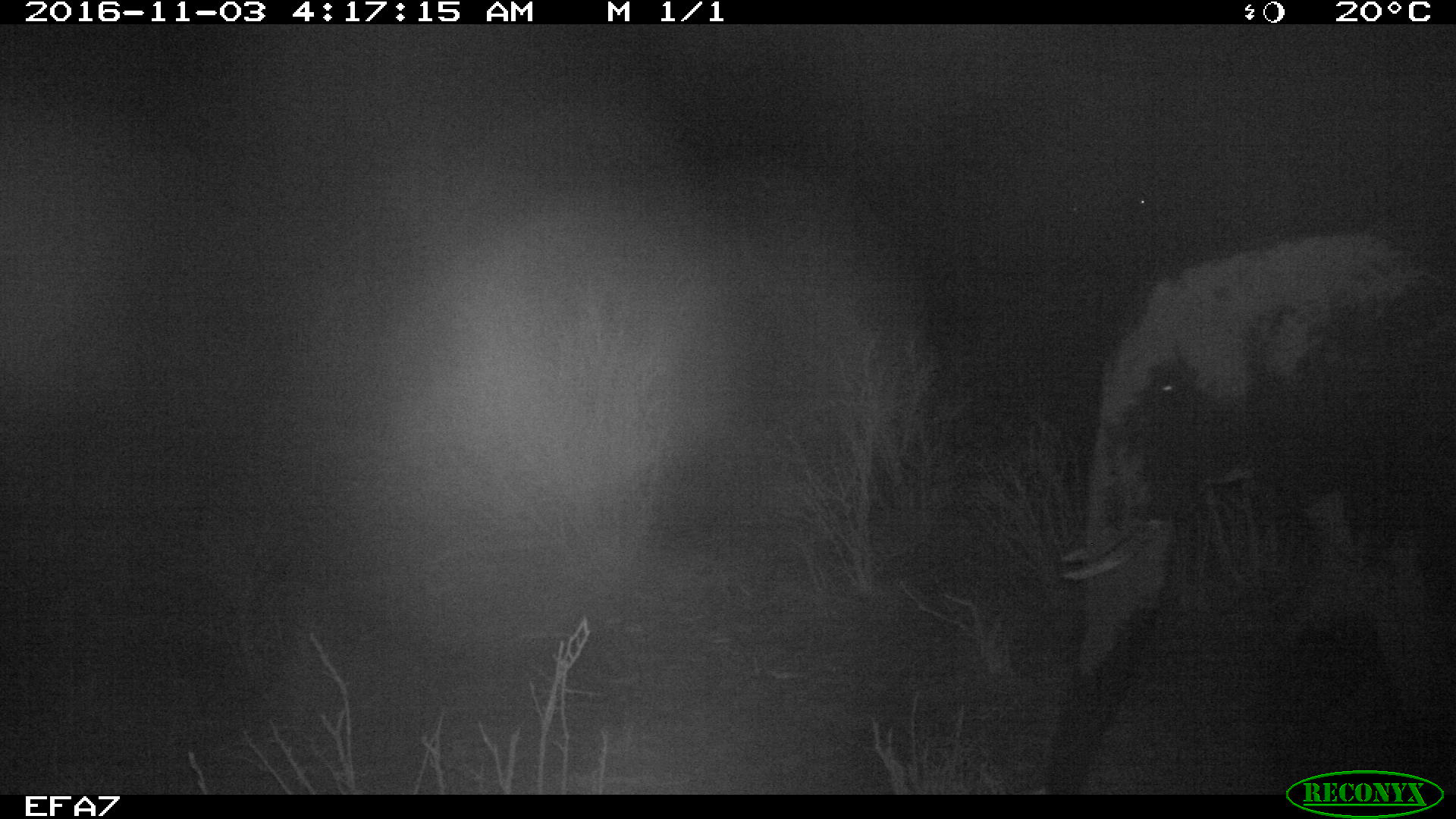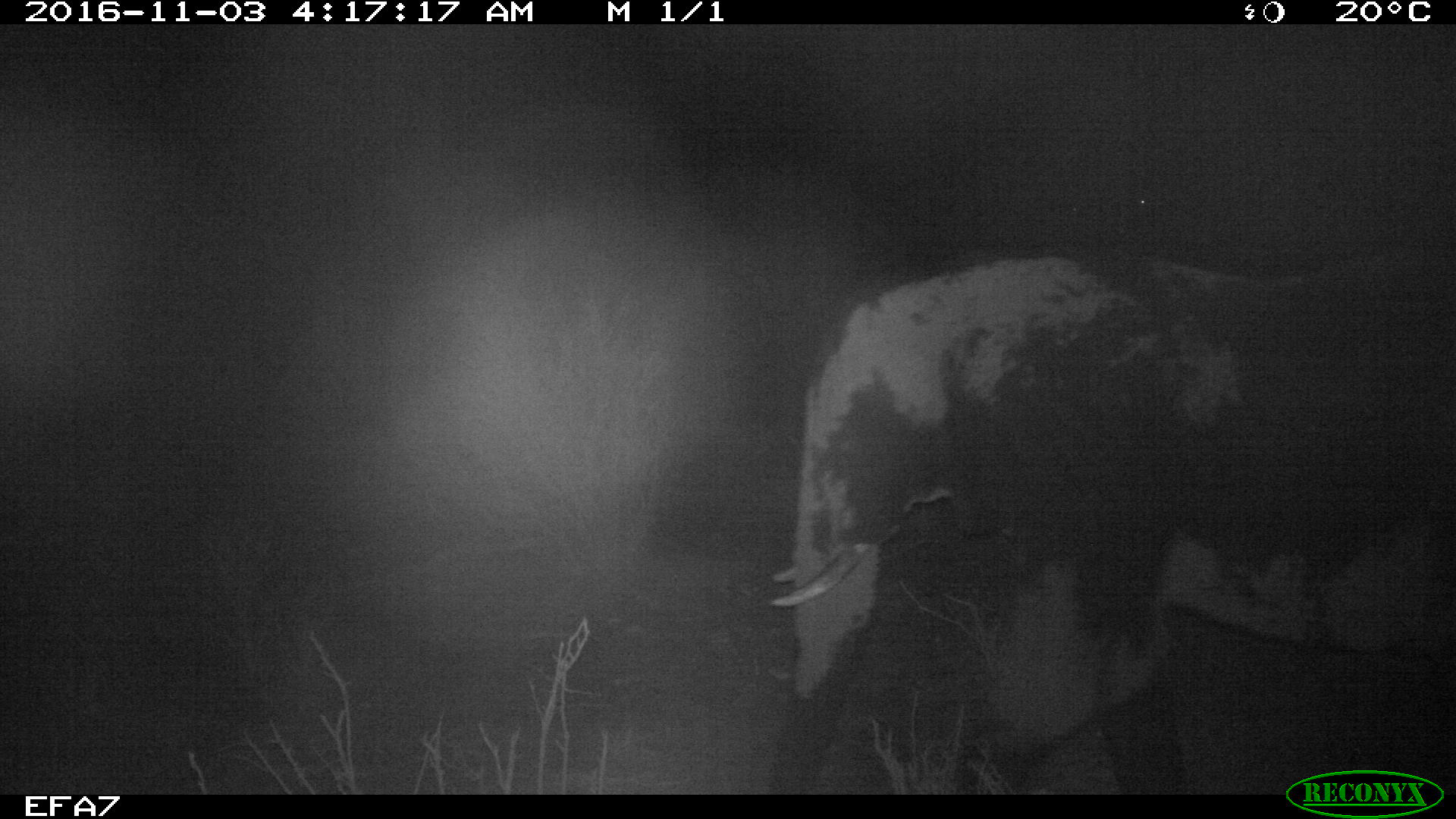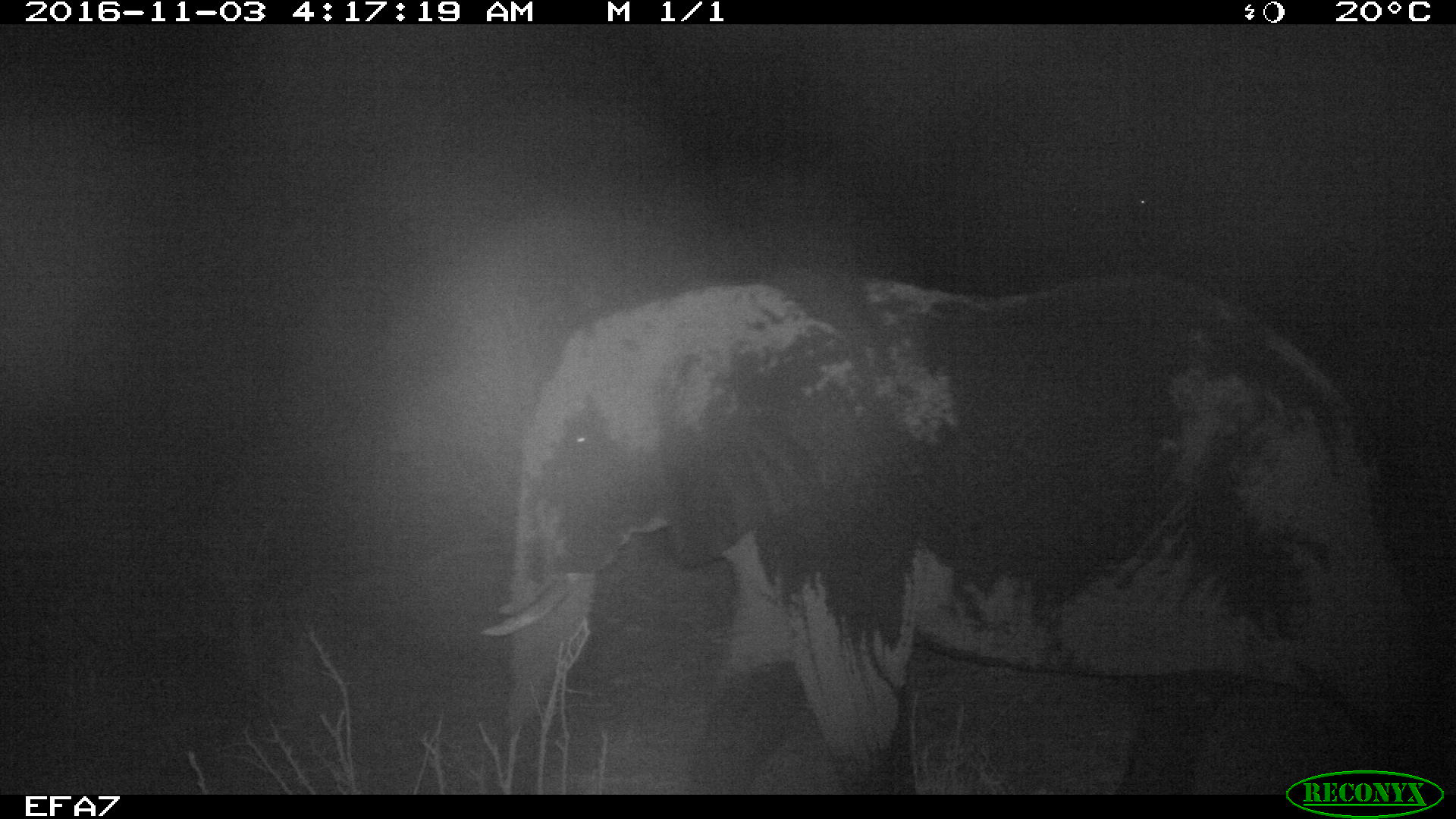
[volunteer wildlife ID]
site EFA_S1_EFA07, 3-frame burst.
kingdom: Animalia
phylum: Chordata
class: Mammalia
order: Proboscidea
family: Elephantidae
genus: Loxodonta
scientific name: Loxodonta africana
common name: african bush elephant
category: elephant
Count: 1.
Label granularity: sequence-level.